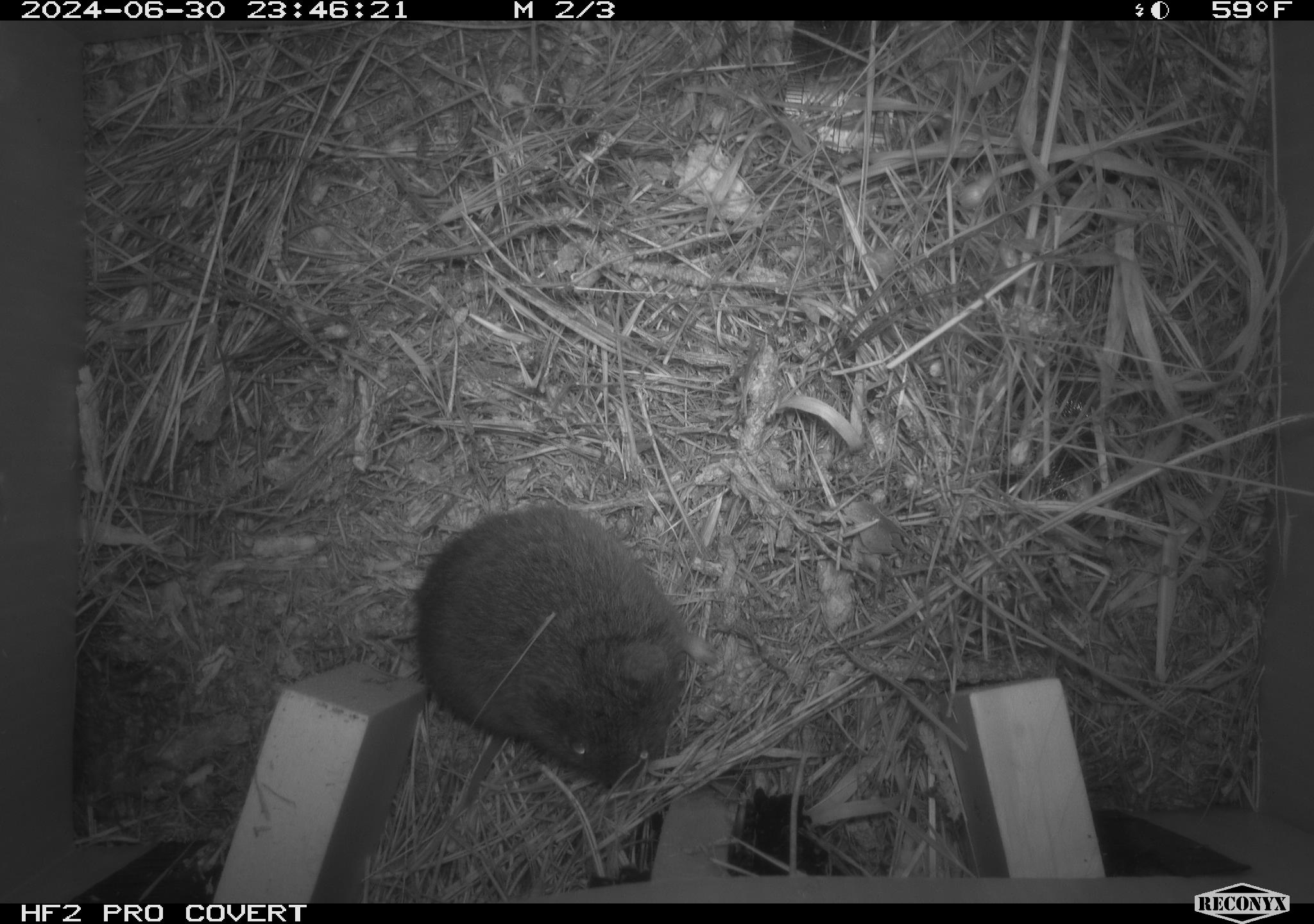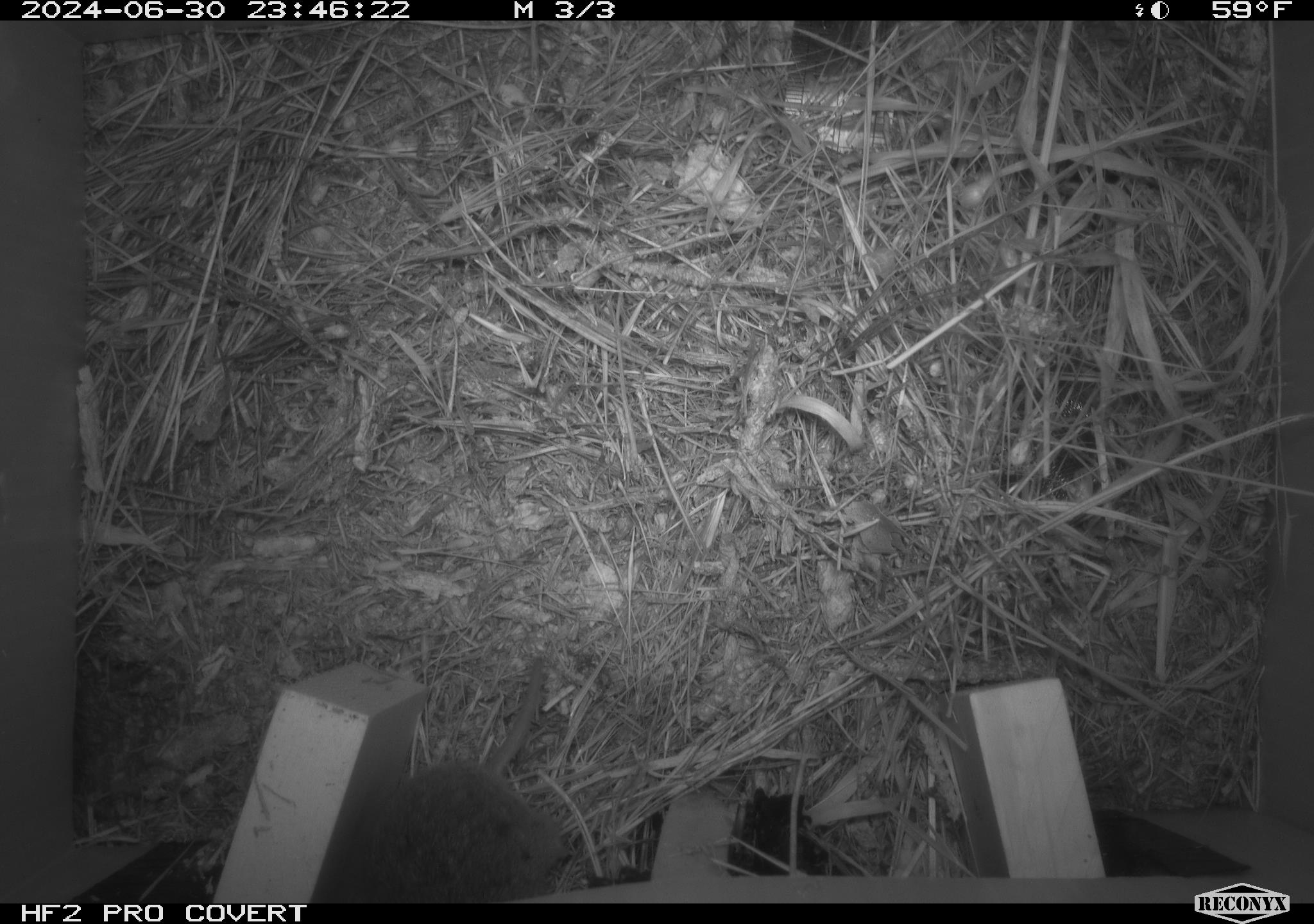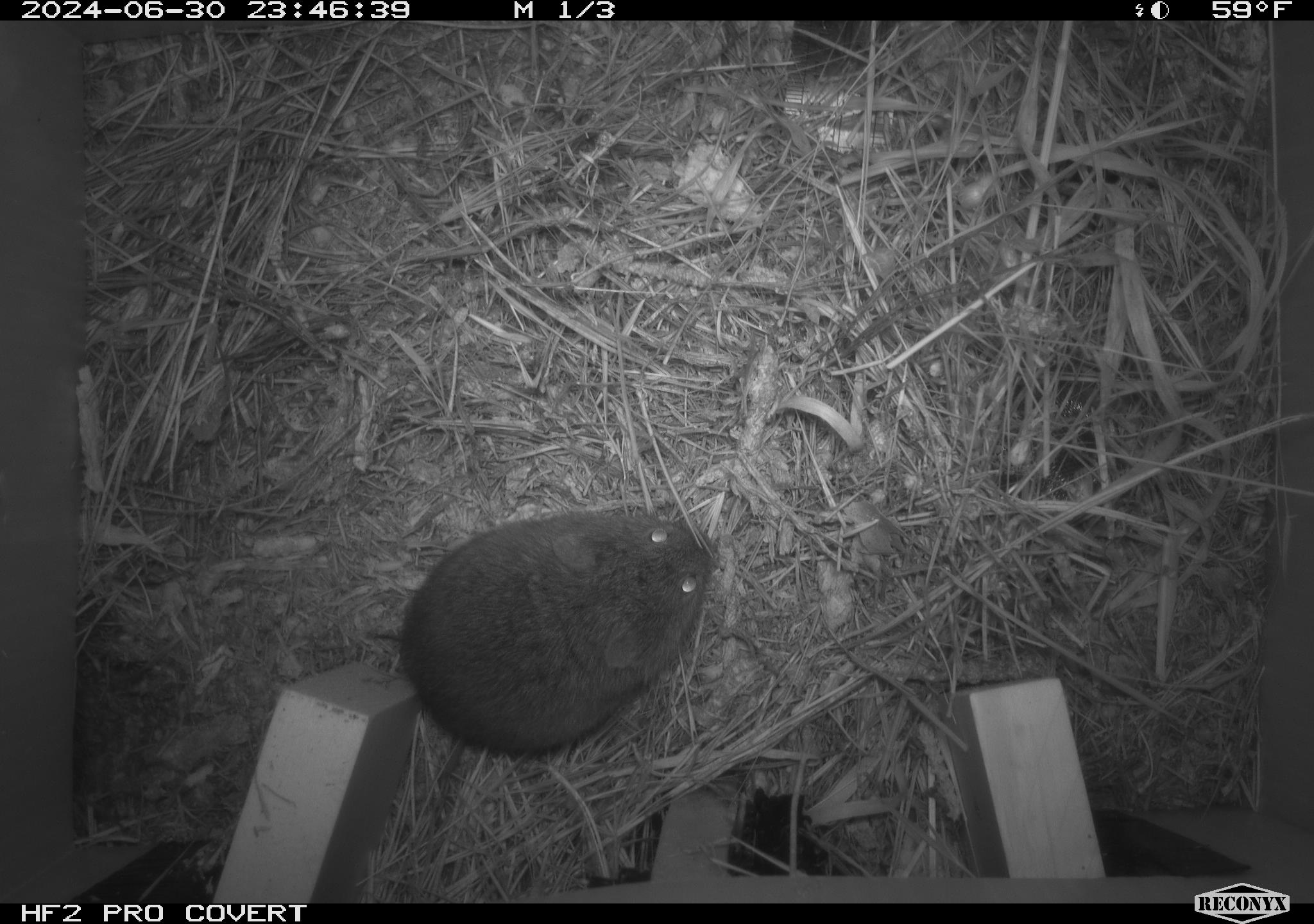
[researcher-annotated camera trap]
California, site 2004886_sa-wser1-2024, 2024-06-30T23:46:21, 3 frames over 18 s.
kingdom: Animalia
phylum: Chordata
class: Mammalia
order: Rodentia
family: Cricetidae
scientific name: Arvicolinae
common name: voles, lemmings, and muskrats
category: arvicolinae subfamily